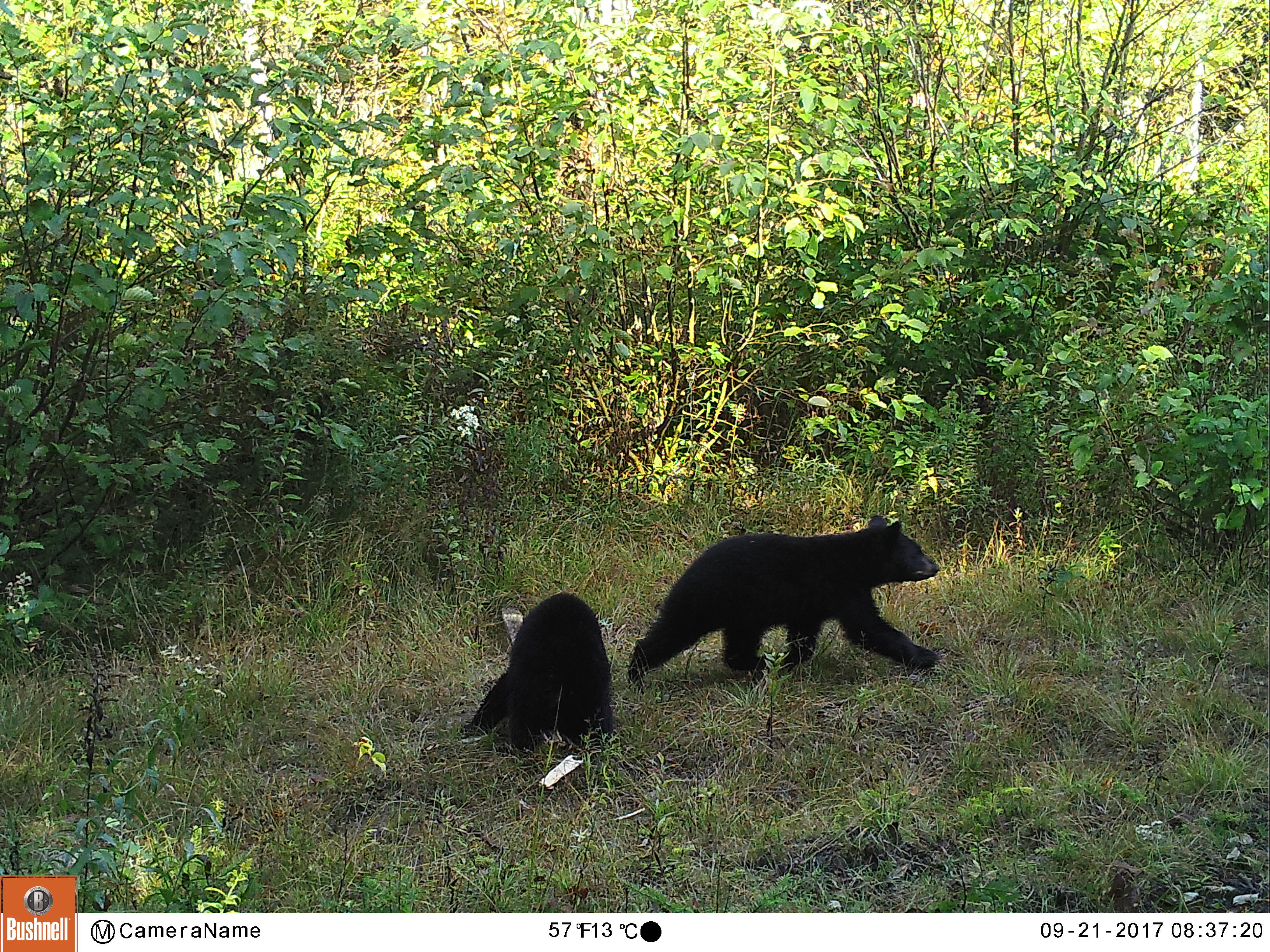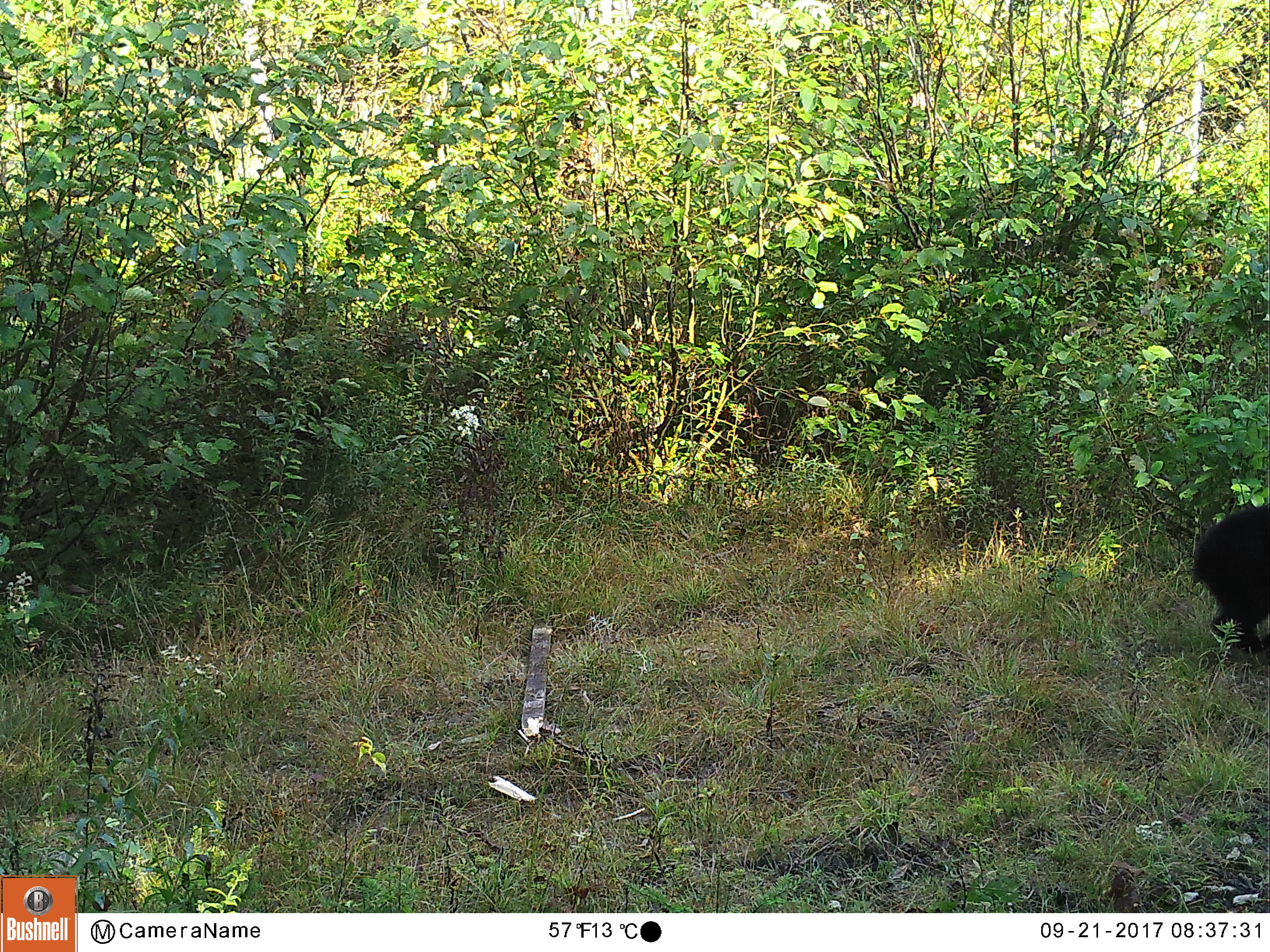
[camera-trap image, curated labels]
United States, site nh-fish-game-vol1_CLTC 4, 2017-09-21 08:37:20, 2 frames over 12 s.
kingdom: Animalia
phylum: Chordata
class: Mammalia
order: Carnivora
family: Ursidae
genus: Ursus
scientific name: Ursus americanus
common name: black bear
Black bear (Ursus americanus).